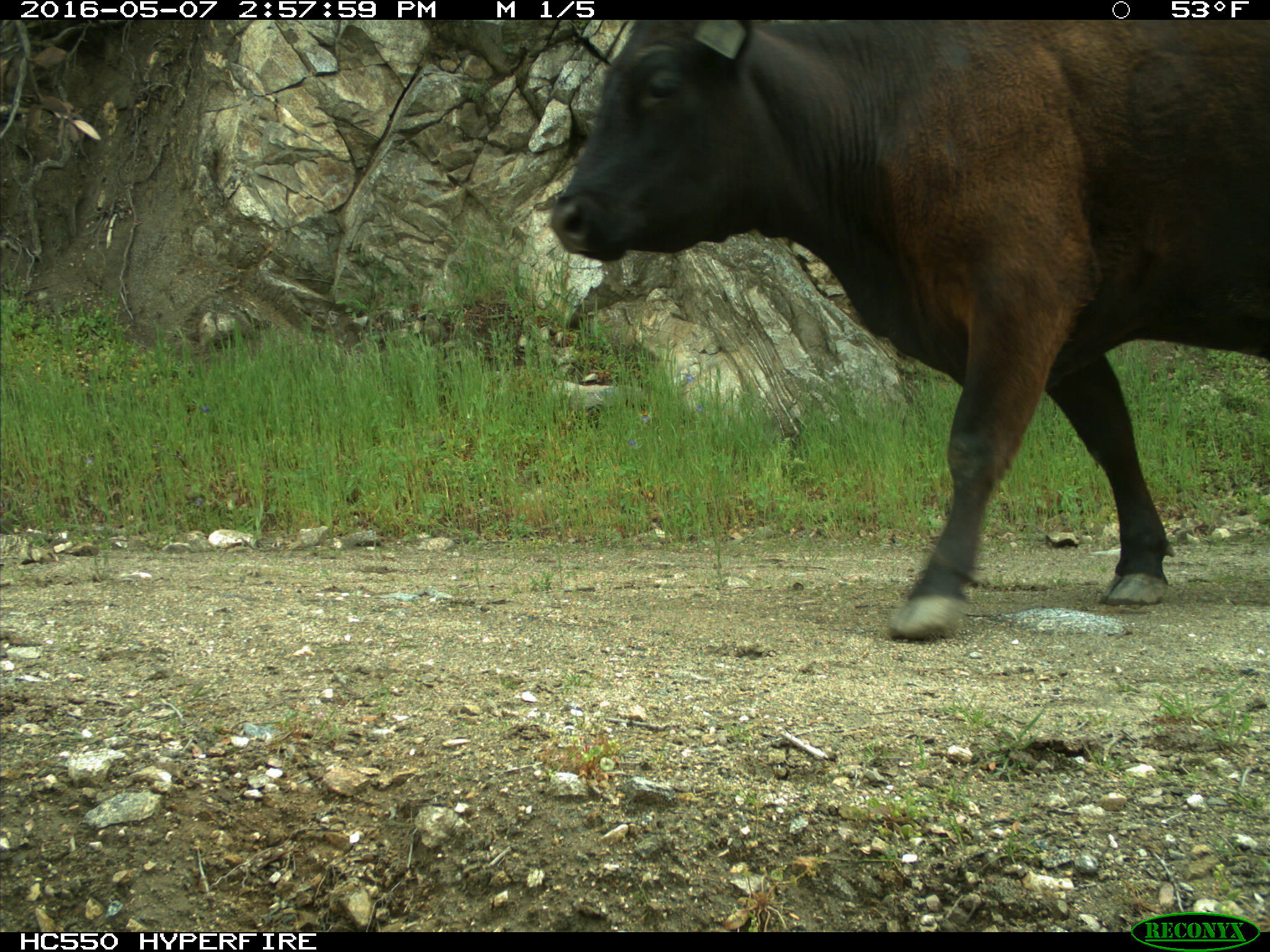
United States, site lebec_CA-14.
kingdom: Animalia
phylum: Chordata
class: Mammalia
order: Artiodactyla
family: Bovidae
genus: Bos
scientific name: Bos taurus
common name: domestic cow